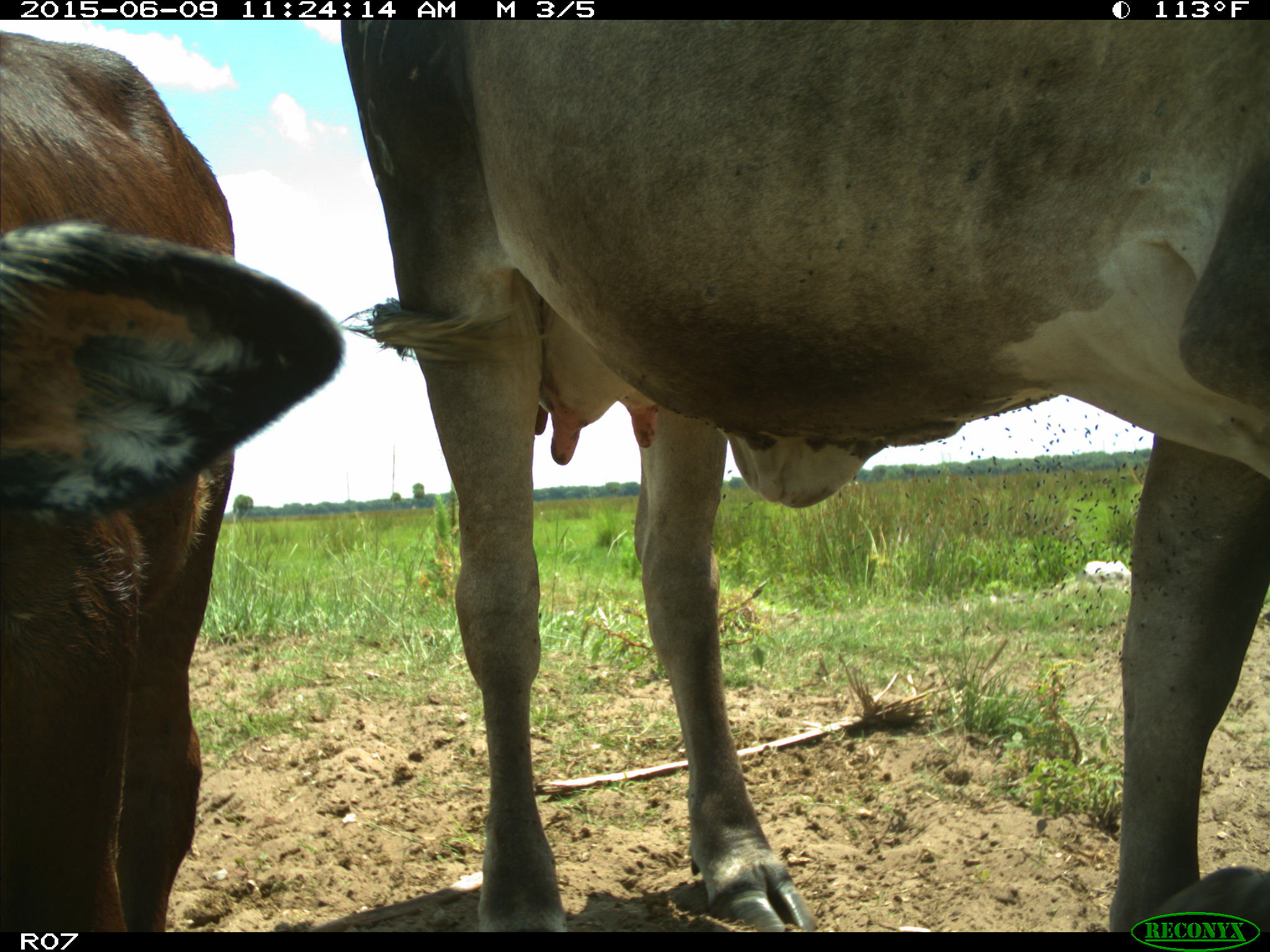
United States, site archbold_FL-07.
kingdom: Animalia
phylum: Chordata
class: Mammalia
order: Artiodactyla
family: Bovidae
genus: Bos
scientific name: Bos taurus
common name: domestic cow